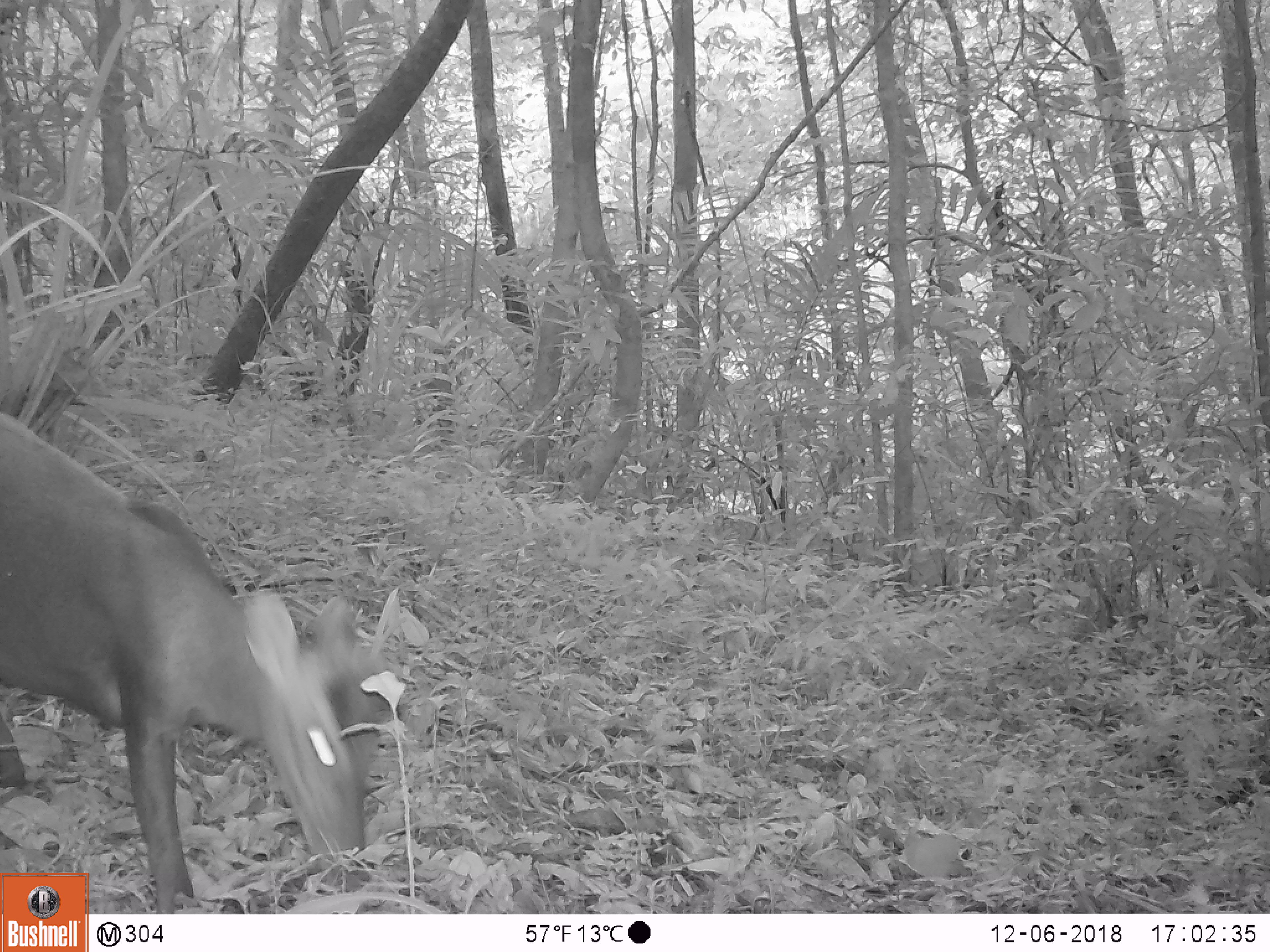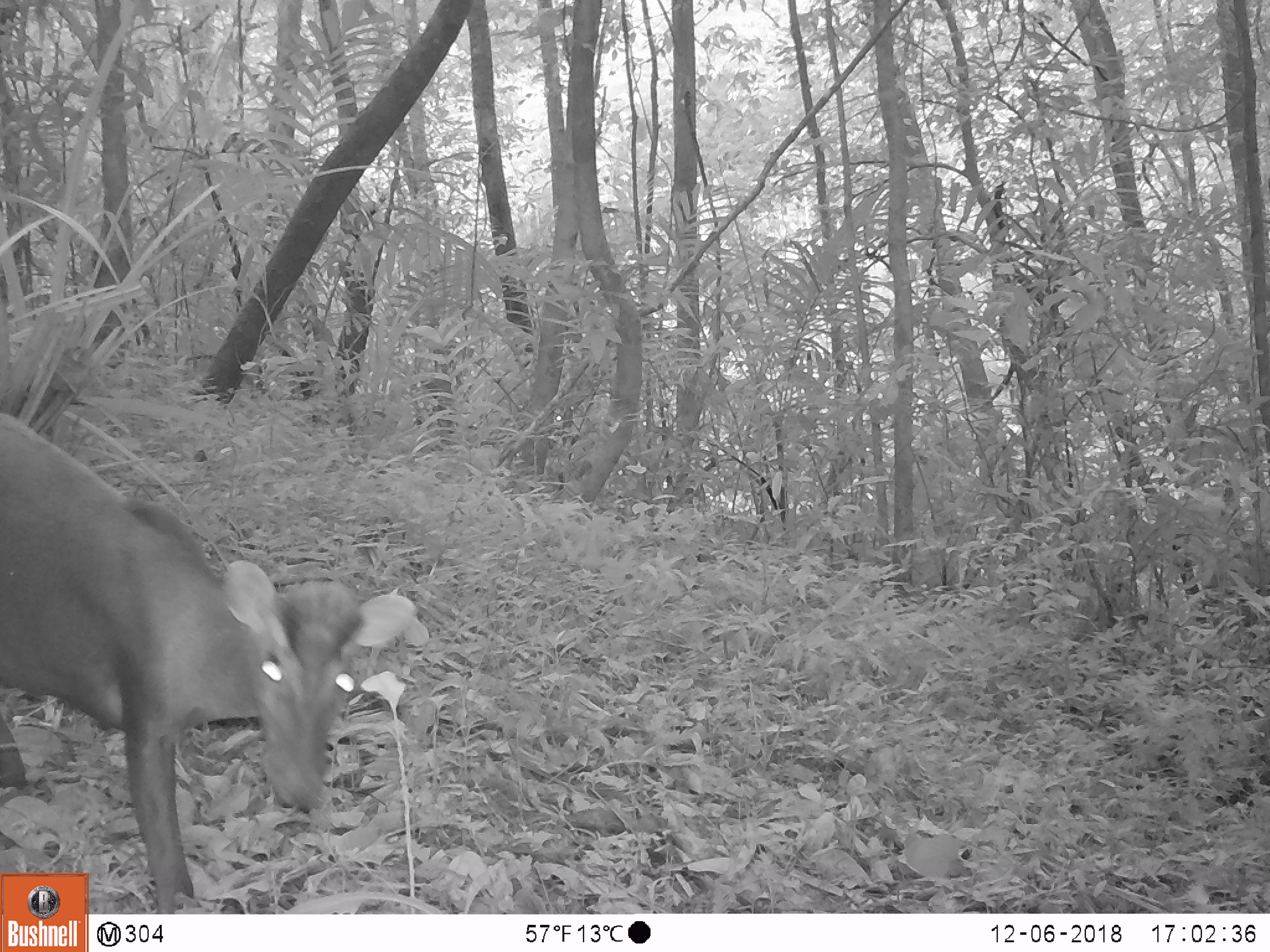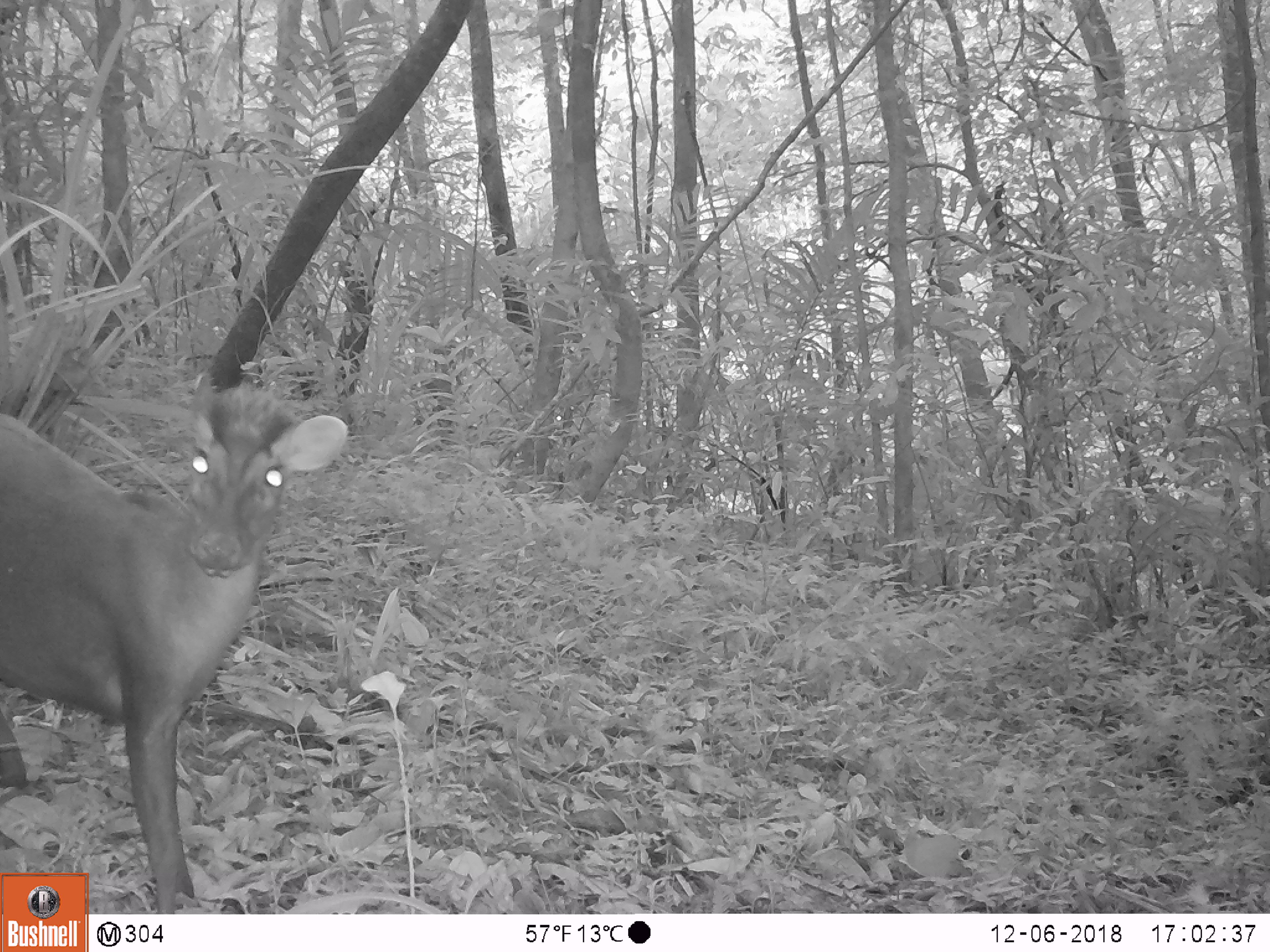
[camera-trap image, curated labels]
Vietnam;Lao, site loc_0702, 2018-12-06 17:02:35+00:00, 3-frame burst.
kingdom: Animalia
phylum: Chordata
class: Mammalia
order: Artiodactyla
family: Cervidae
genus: Muntiacus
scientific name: Muntiacus rooseveltorum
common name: roosevelt's muntjac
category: roosevelts muntjac group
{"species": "roosevelts muntjac group (roosevelt's muntjac) (Muntiacus rooseveltorum)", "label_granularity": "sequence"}